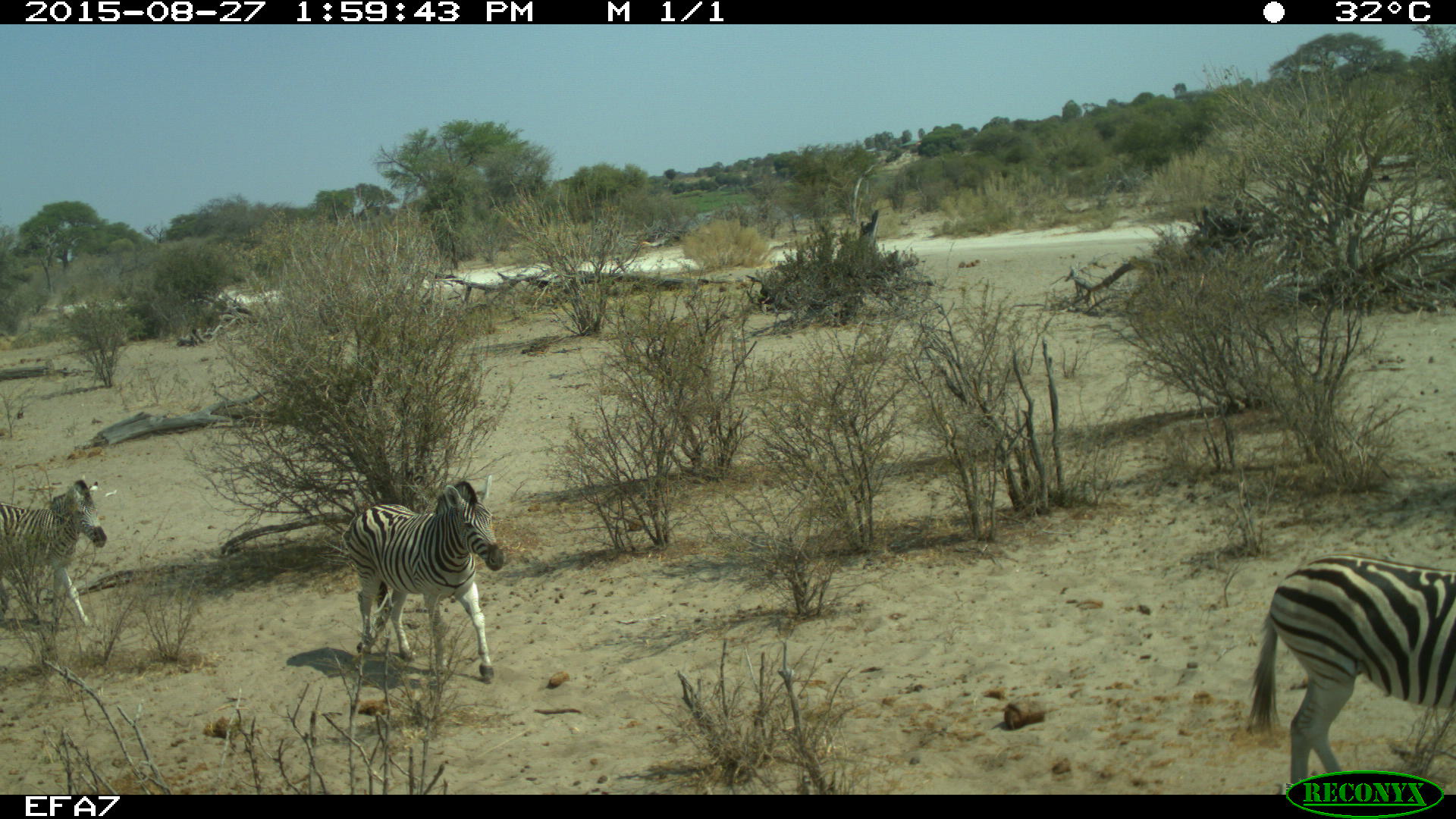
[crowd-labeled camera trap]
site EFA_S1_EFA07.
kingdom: Animalia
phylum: Chordata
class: Mammalia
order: Perissodactyla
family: Equidae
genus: Equus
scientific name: Equus quagga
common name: plains zebra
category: zebraplains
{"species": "zebraplains (plains zebra) (Equus quagga)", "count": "3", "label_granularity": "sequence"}